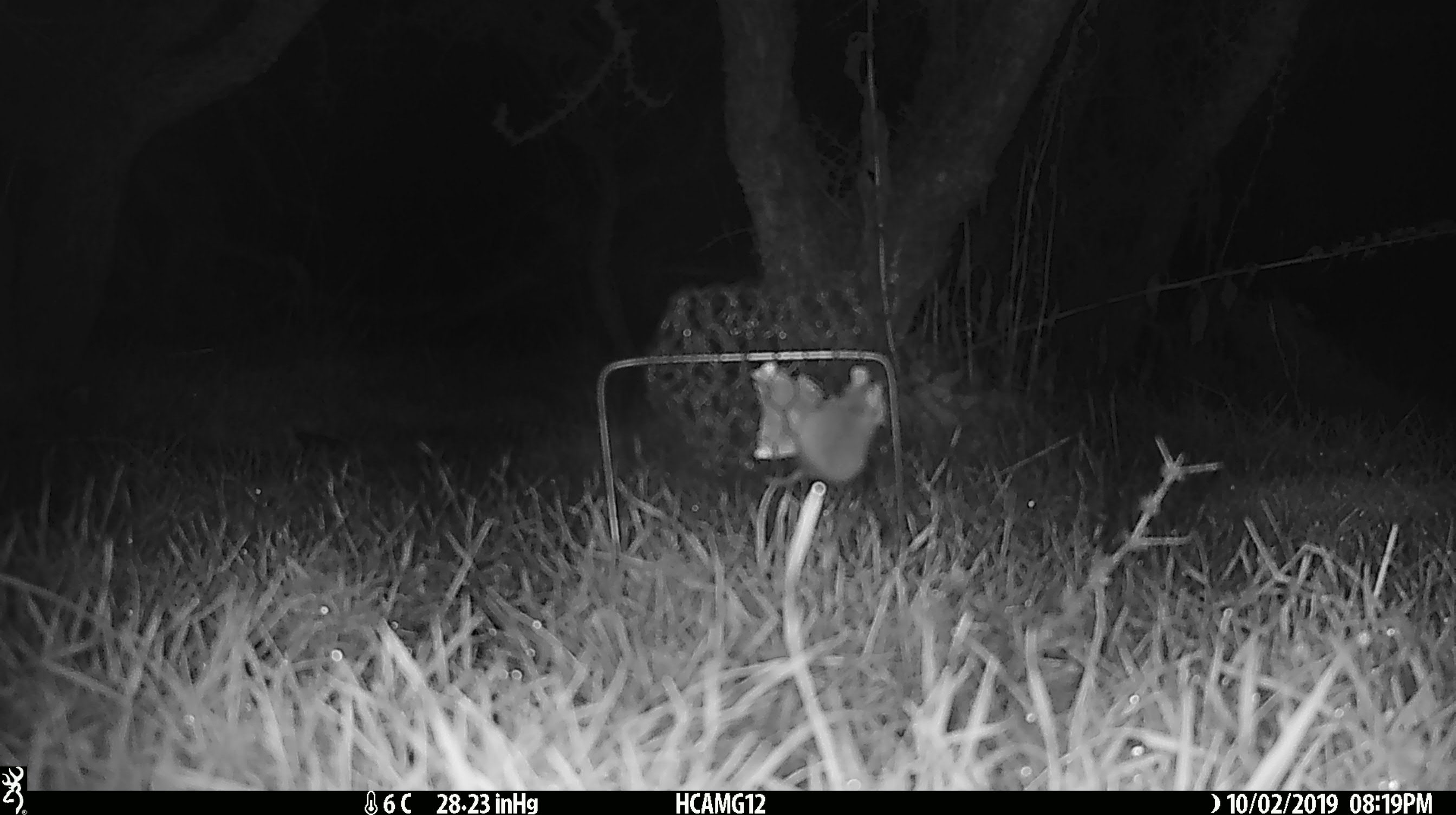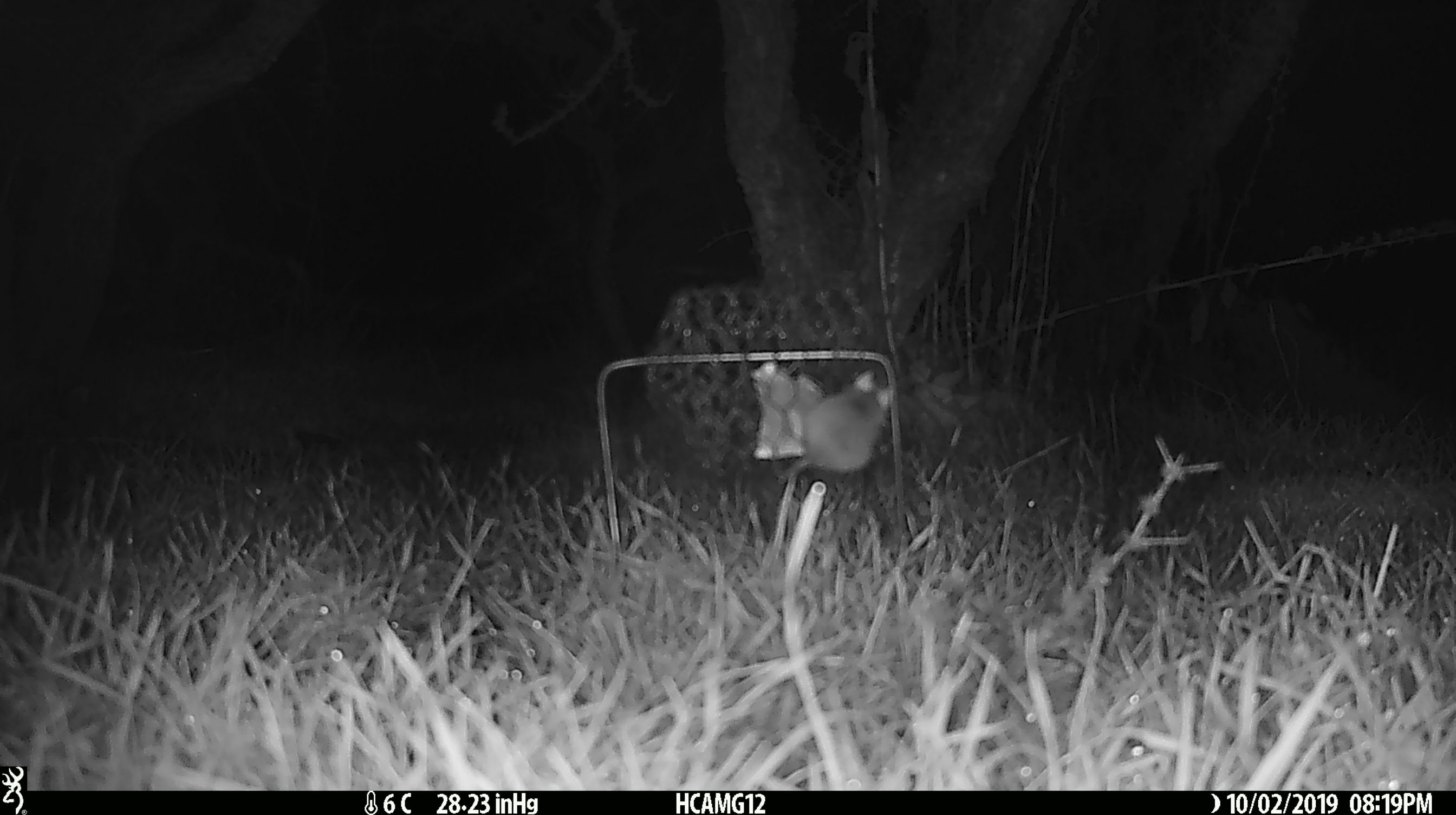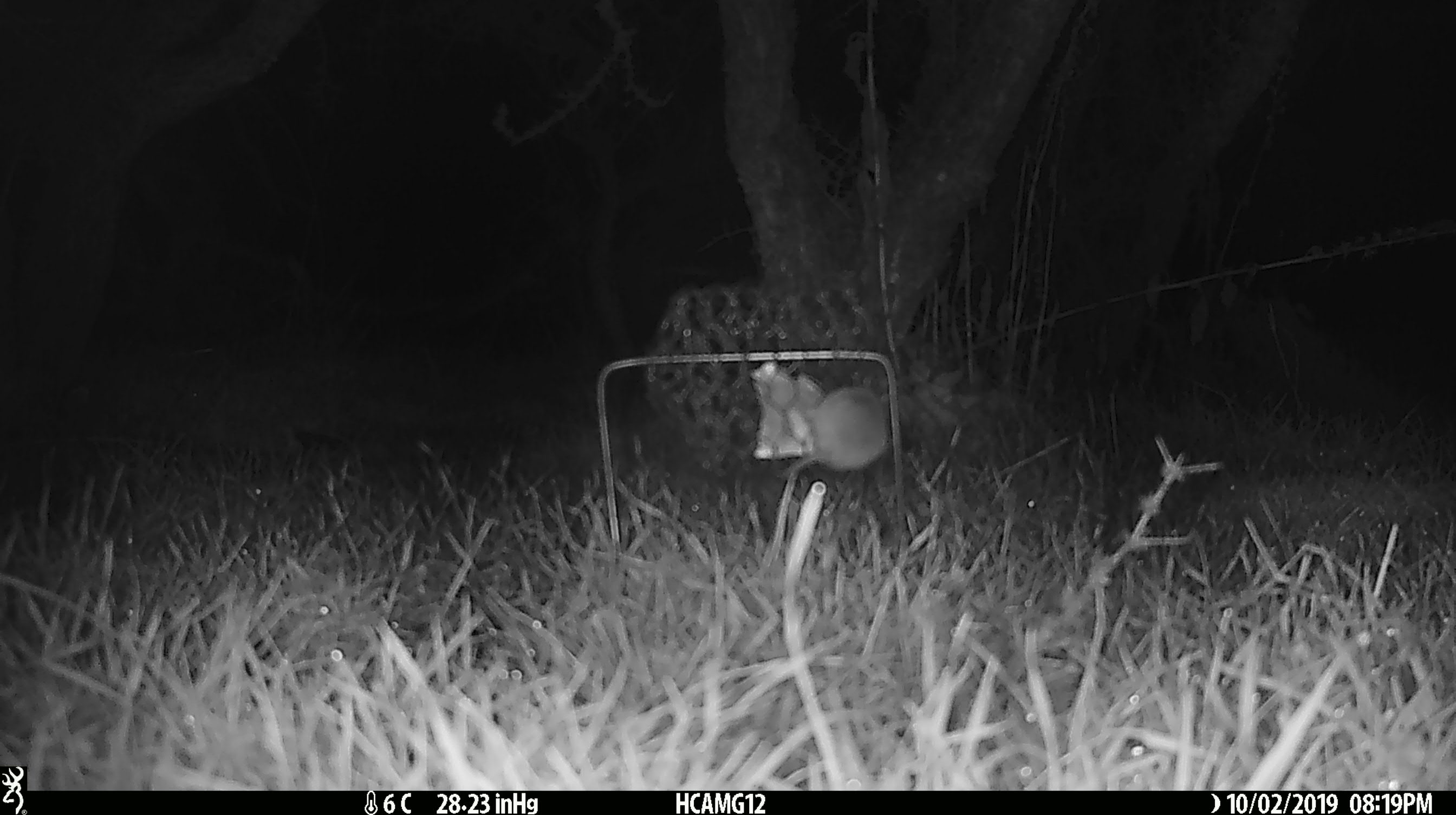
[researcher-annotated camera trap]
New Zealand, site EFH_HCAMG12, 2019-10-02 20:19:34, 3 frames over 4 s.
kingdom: Animalia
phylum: Chordata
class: Mammalia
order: Rodentia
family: Muridae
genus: Mus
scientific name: Mus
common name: mouse